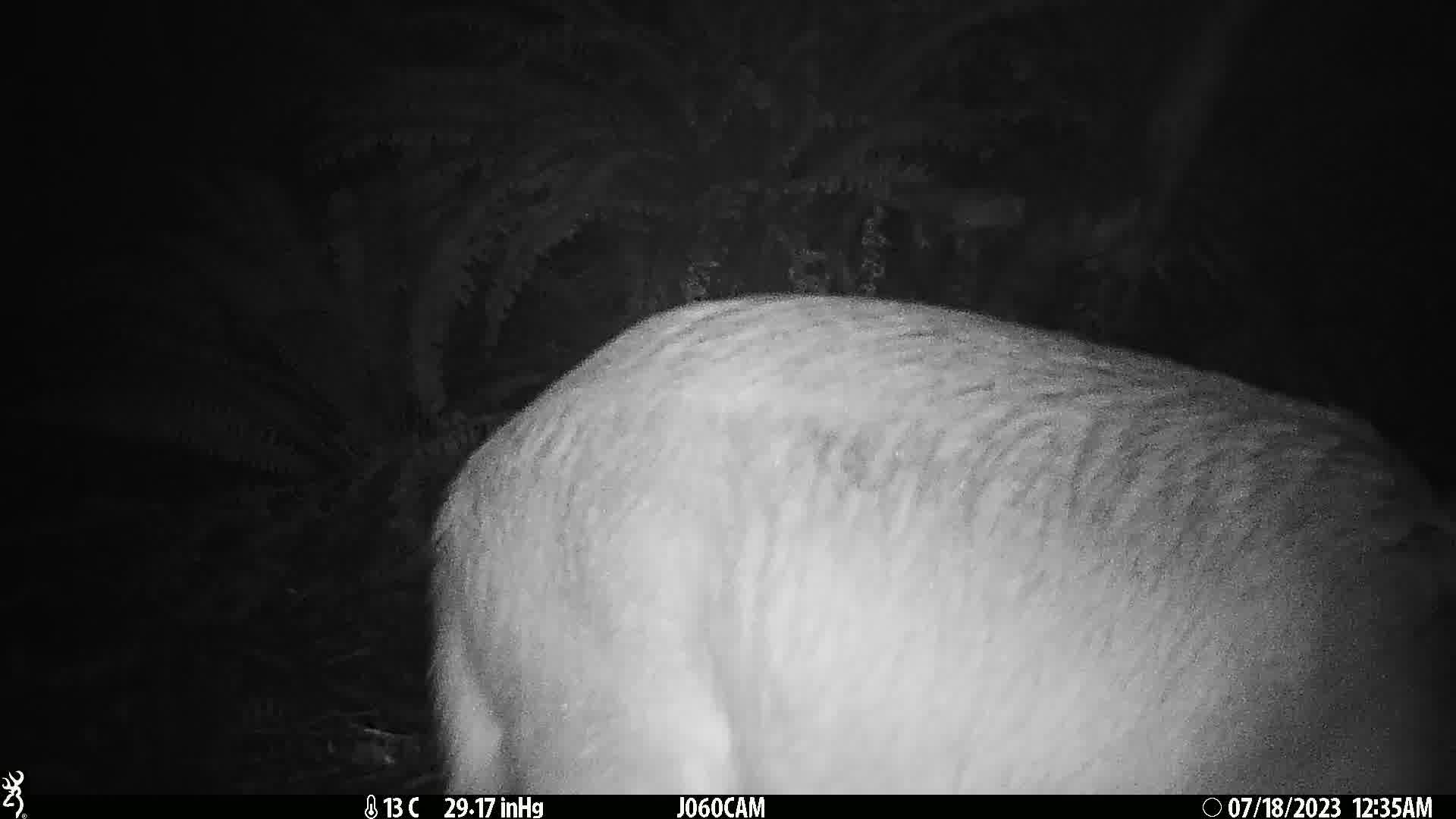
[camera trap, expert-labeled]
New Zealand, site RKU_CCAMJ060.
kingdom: Animalia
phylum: Chordata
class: Mammalia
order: Artiodactyla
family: Cervidae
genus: Odocoileus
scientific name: Odocoileus virginianus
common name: white-tailed deer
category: white tailed deer